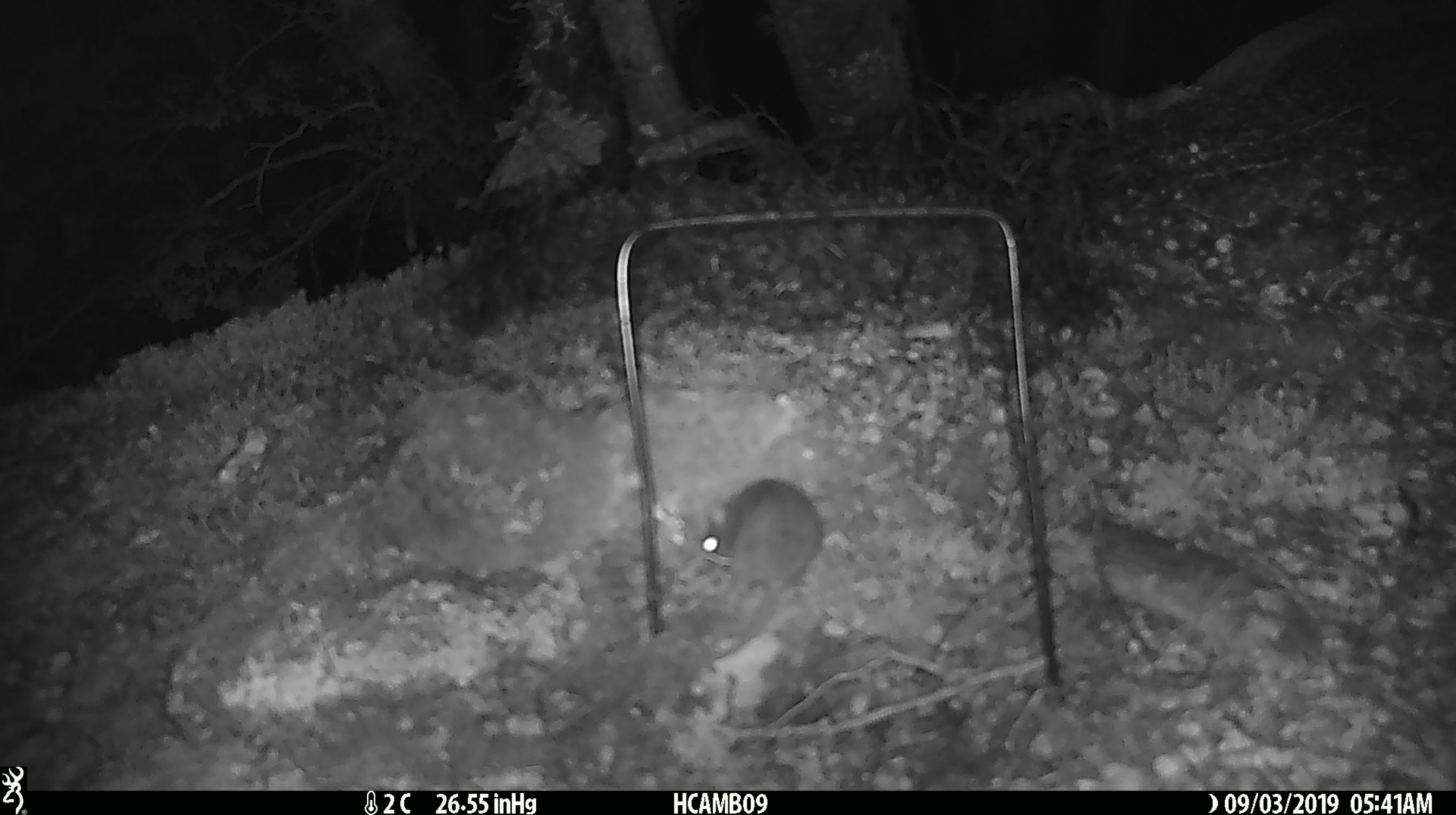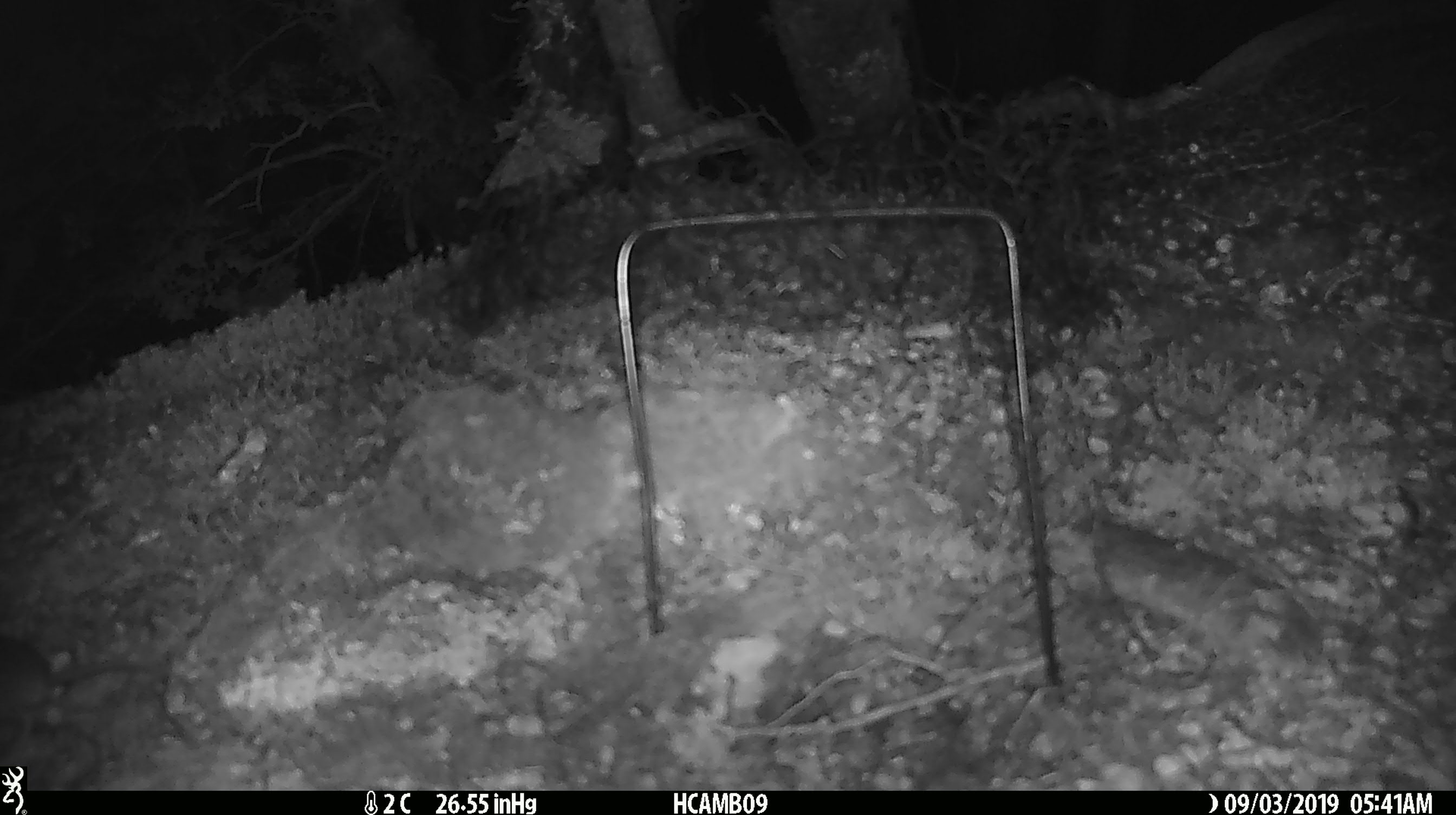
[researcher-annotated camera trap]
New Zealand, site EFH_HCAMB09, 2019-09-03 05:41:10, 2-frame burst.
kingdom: Animalia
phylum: Chordata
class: Mammalia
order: Rodentia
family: Muridae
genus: Mus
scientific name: Mus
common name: mouse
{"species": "mouse (Mus)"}